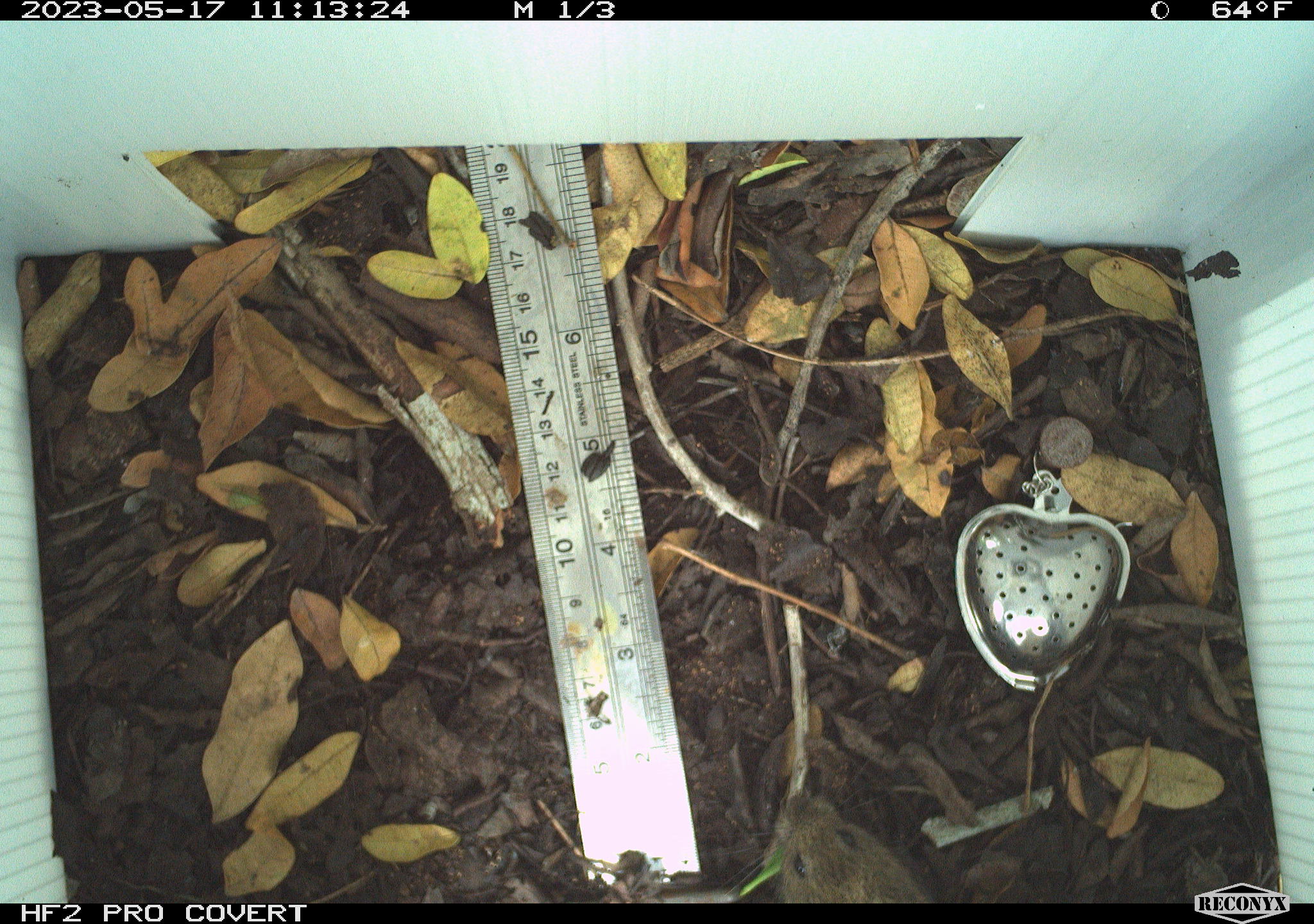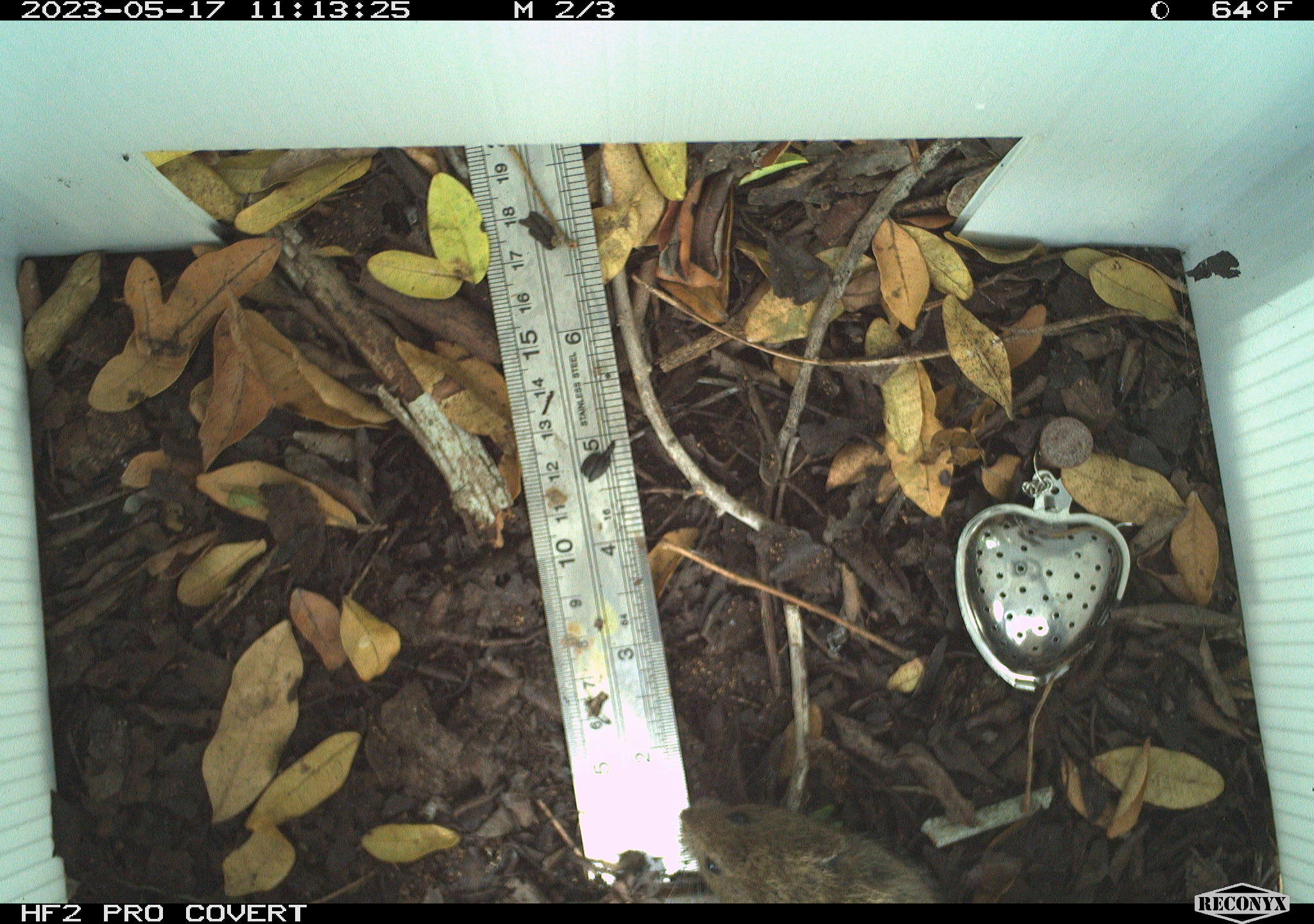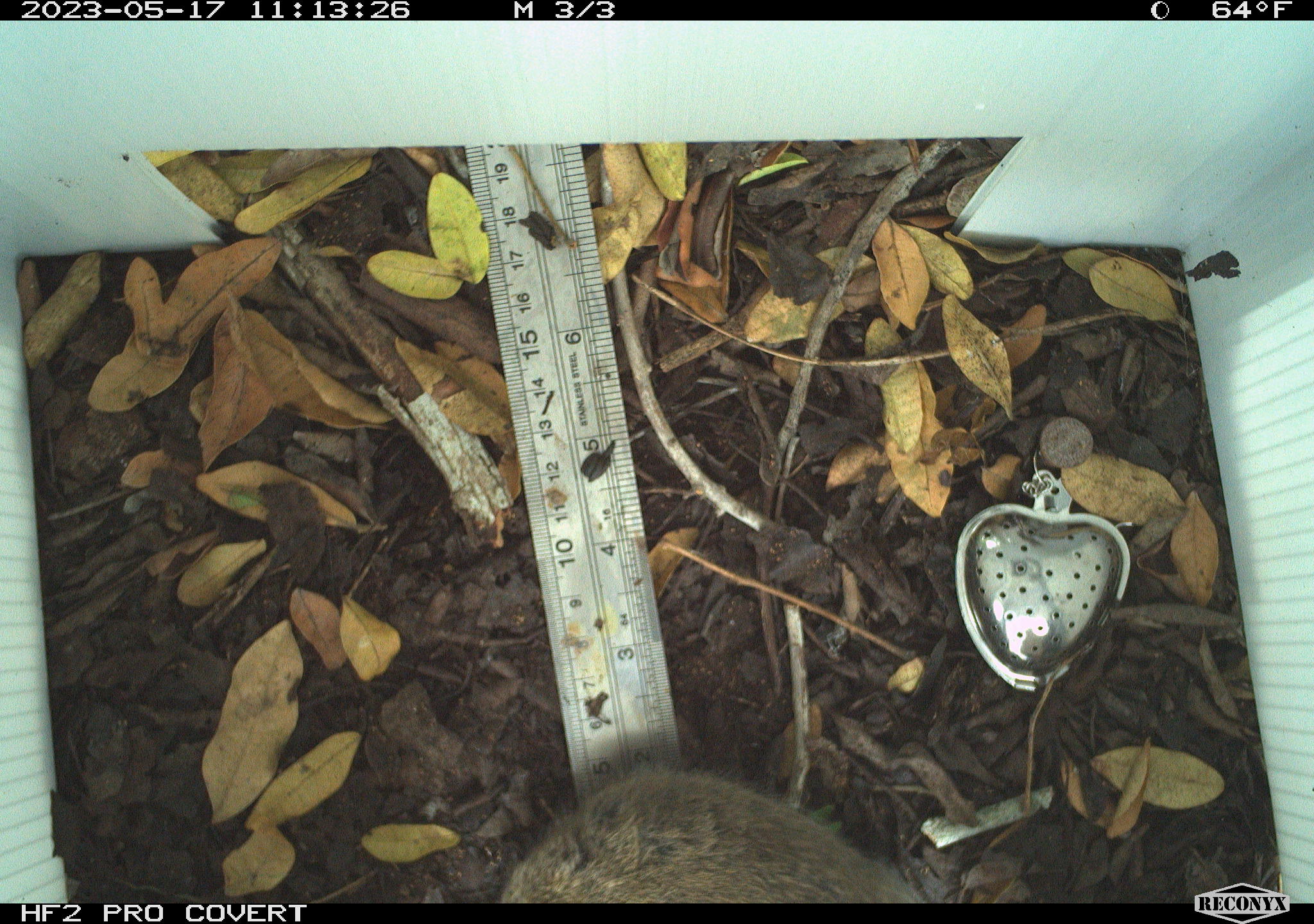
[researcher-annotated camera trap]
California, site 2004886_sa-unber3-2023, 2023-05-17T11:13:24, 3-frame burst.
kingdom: Animalia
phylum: Chordata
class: Mammalia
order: Rodentia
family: Cricetidae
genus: Microtus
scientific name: Microtus californicus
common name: california vole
California vole (Microtus californicus).